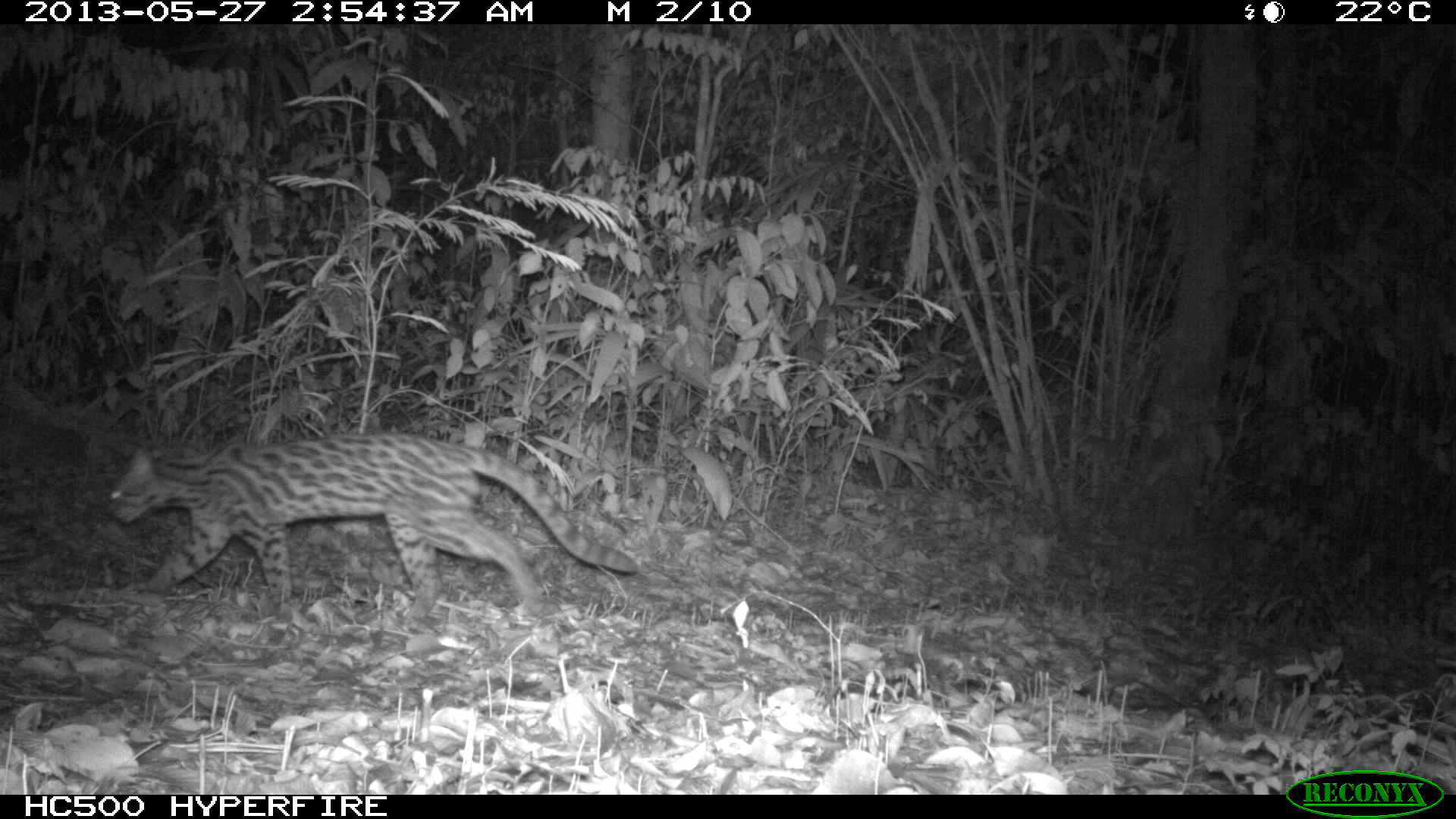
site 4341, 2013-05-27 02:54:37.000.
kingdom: Animalia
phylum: Chordata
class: Mammalia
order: Carnivora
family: Felidae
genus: Leopardus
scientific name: Leopardus wiedii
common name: margay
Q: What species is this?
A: Leopardus wiedii (margay).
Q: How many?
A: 1.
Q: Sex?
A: Male.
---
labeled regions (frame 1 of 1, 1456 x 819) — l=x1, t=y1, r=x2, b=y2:
leopardus wiedii: l=104, t=428, r=640, b=625